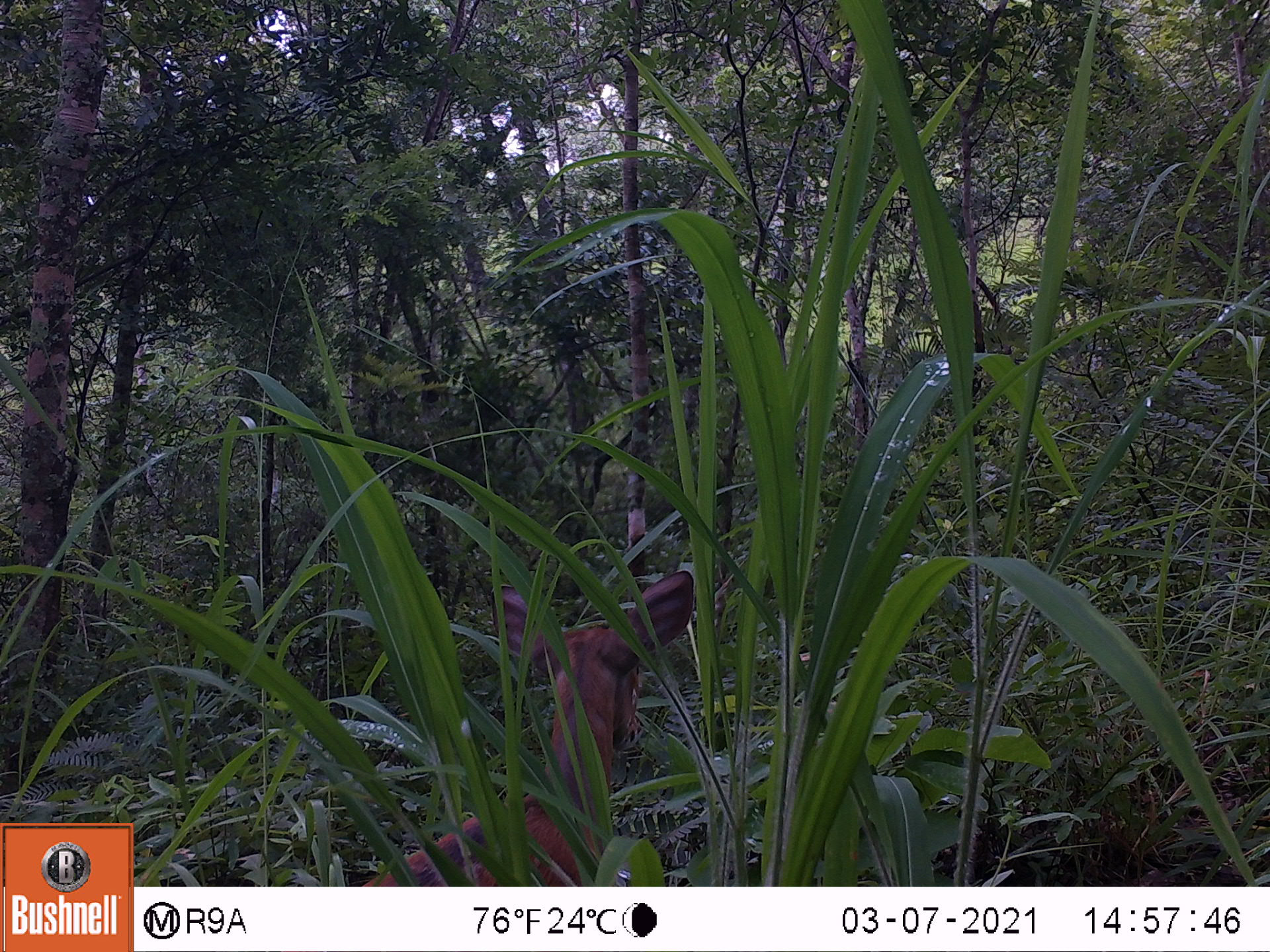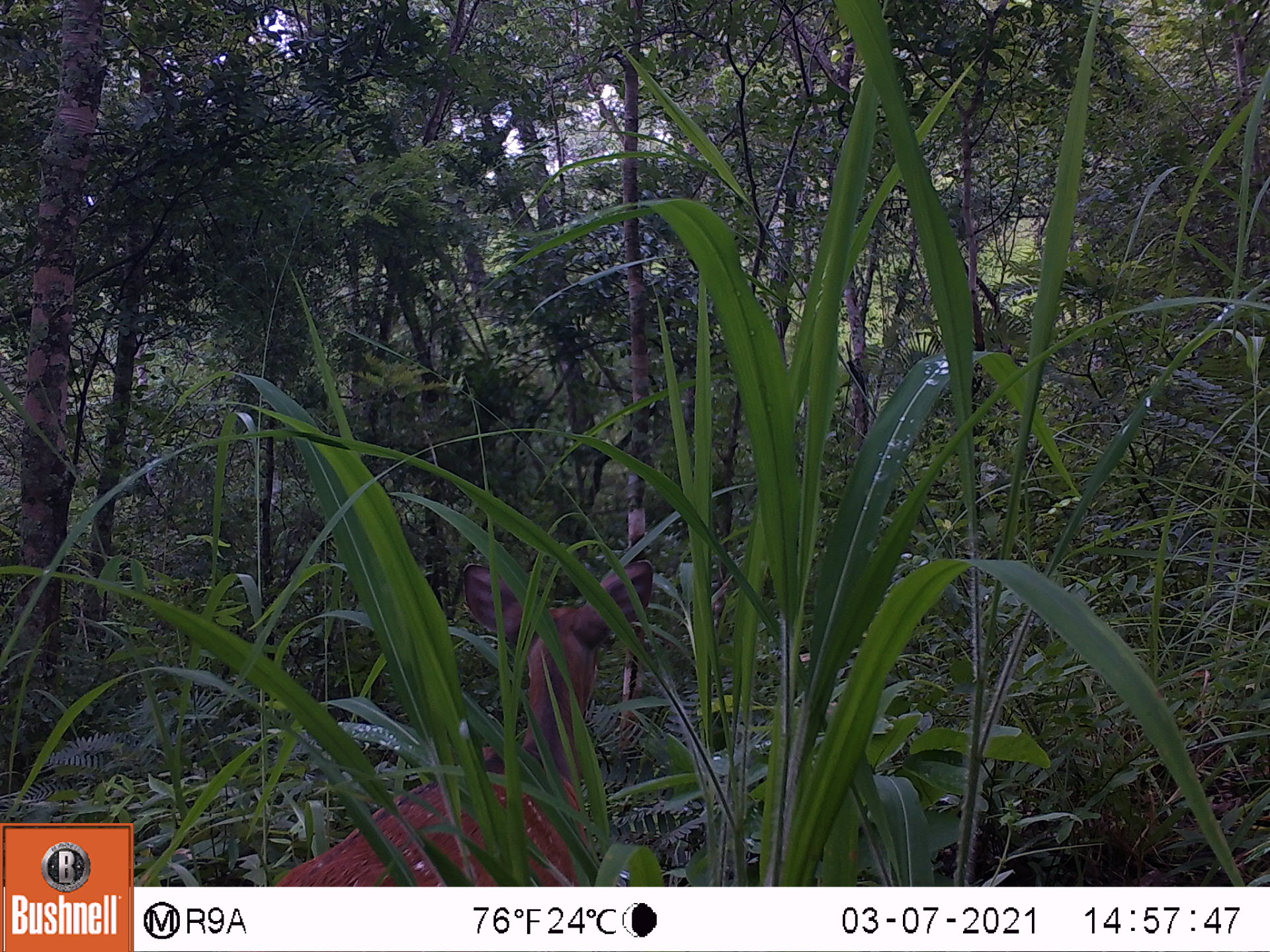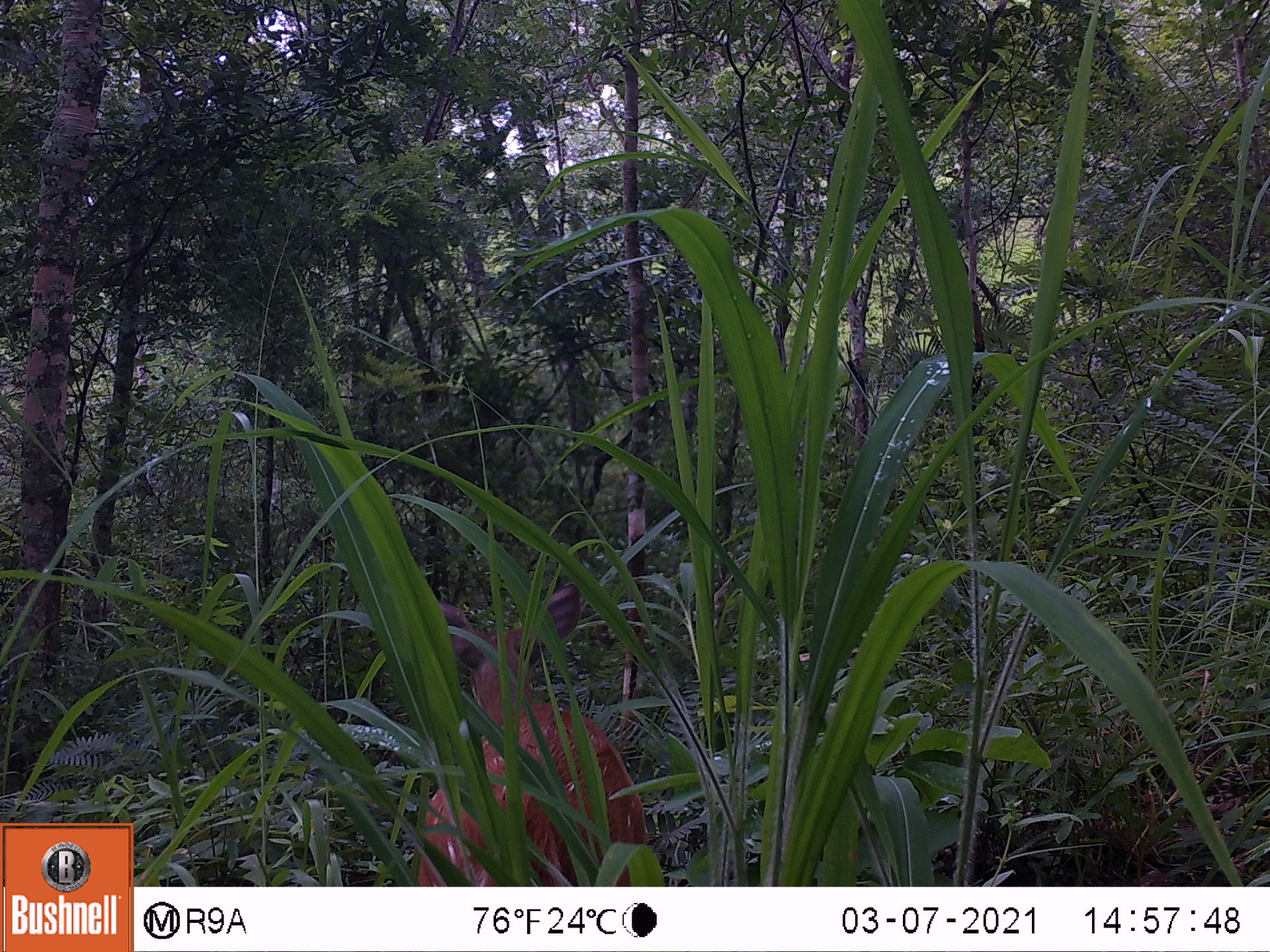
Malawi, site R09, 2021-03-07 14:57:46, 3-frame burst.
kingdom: Animalia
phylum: Chordata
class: Mammalia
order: Artiodactyla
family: Bovidae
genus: Tragelaphus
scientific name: Tragelaphus sylvaticus sylvaticus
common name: cape bushbuck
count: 1